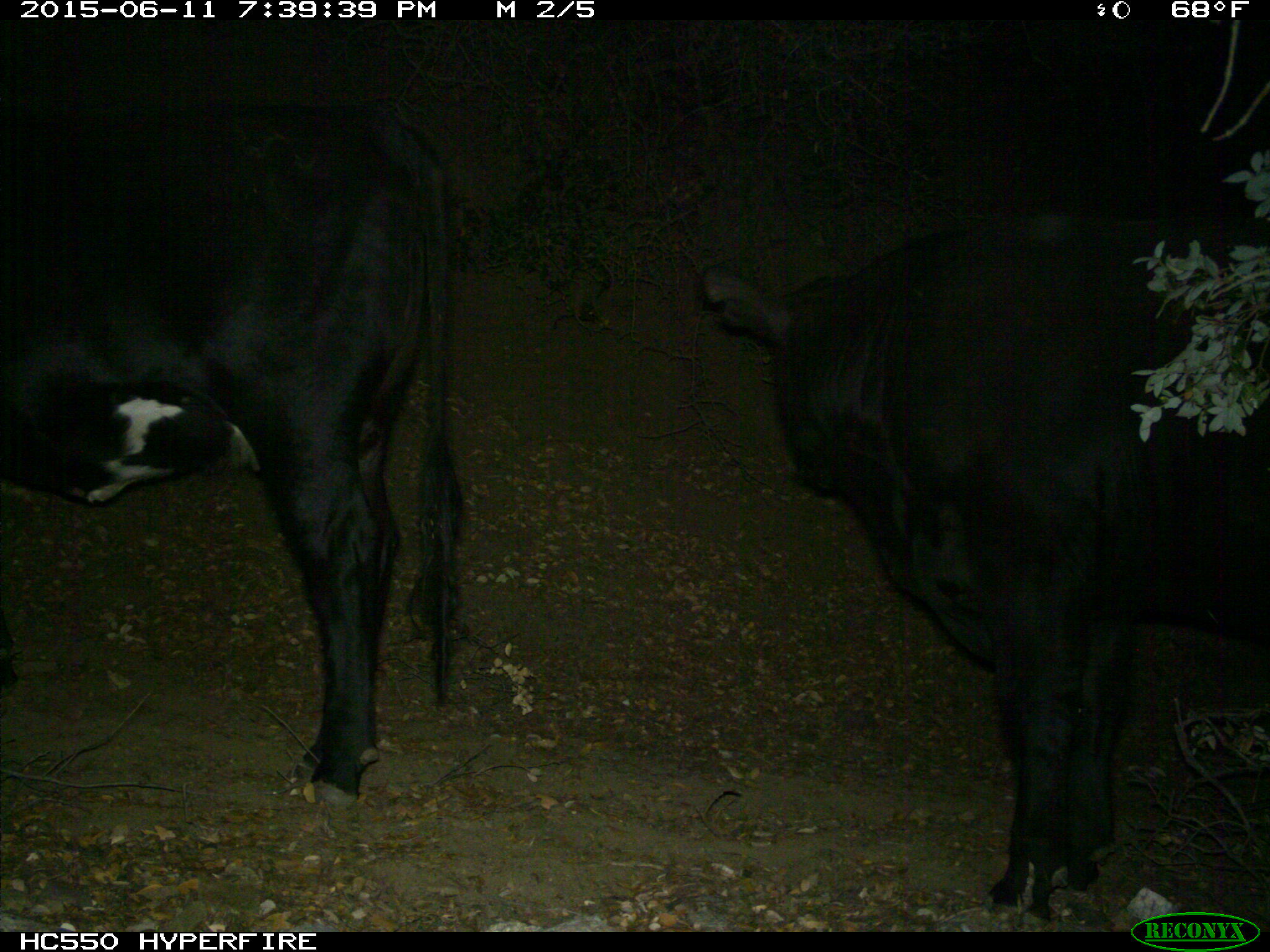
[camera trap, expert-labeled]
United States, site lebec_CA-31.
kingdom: Animalia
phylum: Chordata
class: Mammalia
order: Artiodactyla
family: Bovidae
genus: Bos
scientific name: Bos taurus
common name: domestic cow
Bos taurus (domestic cow).